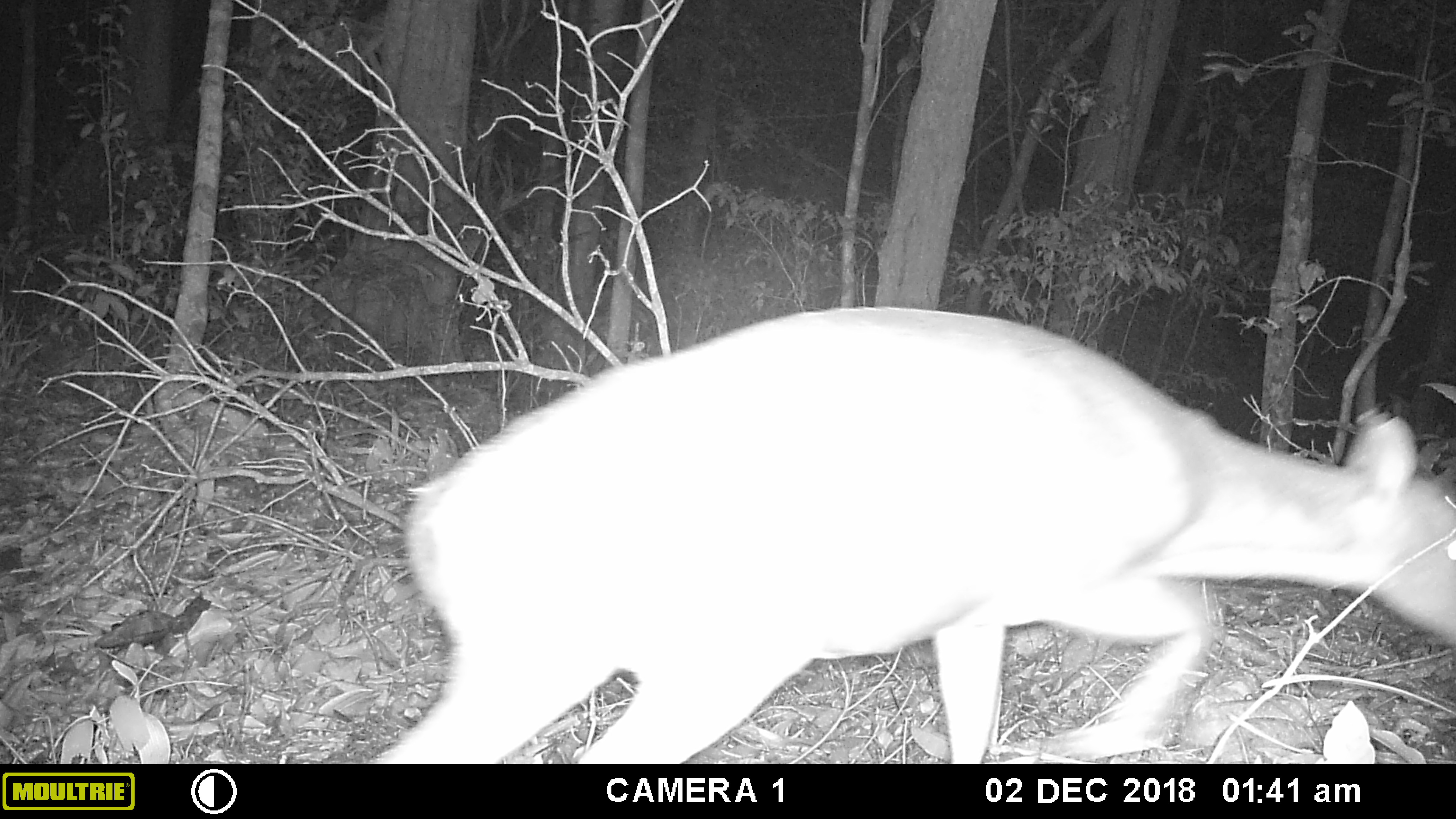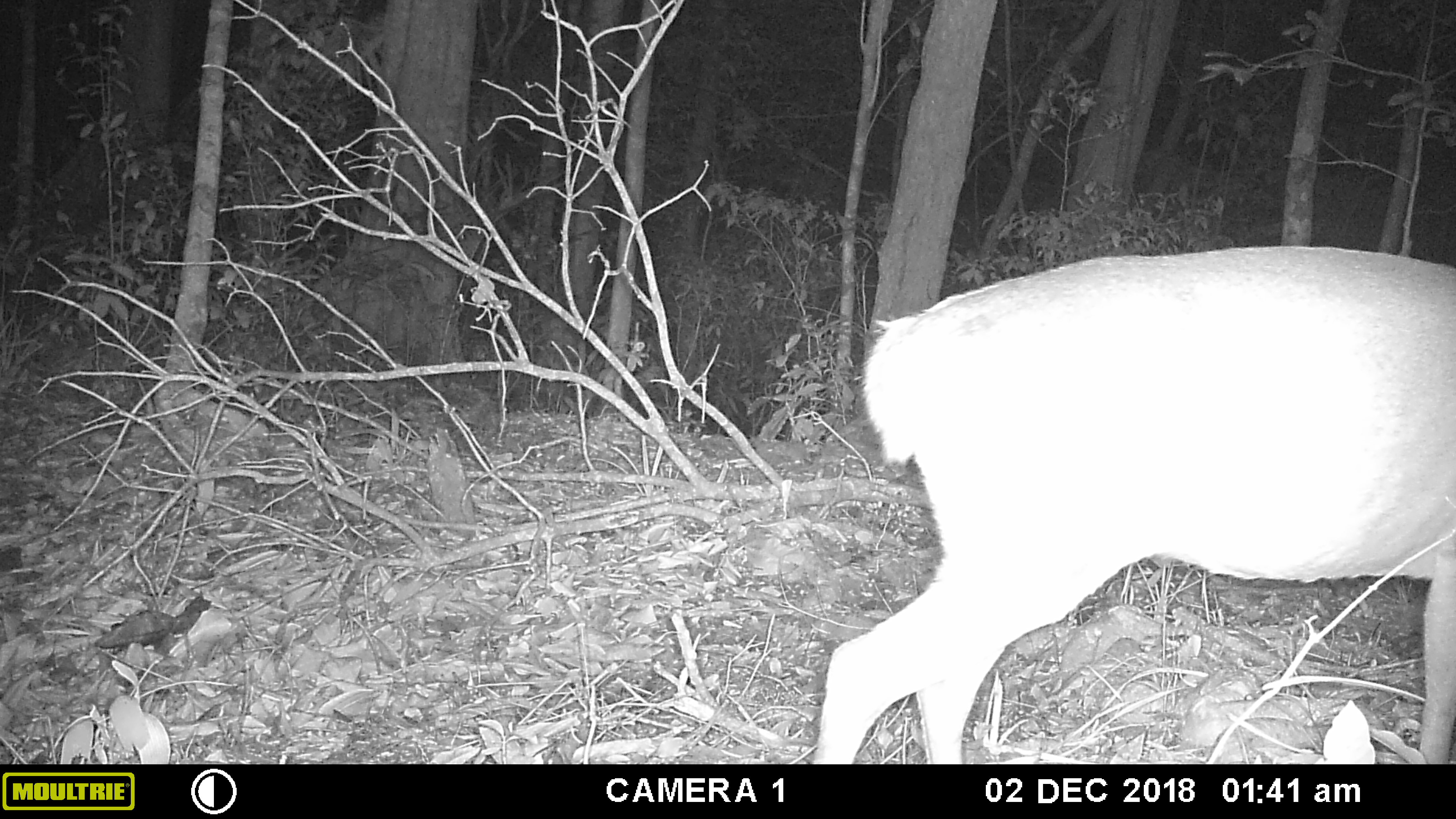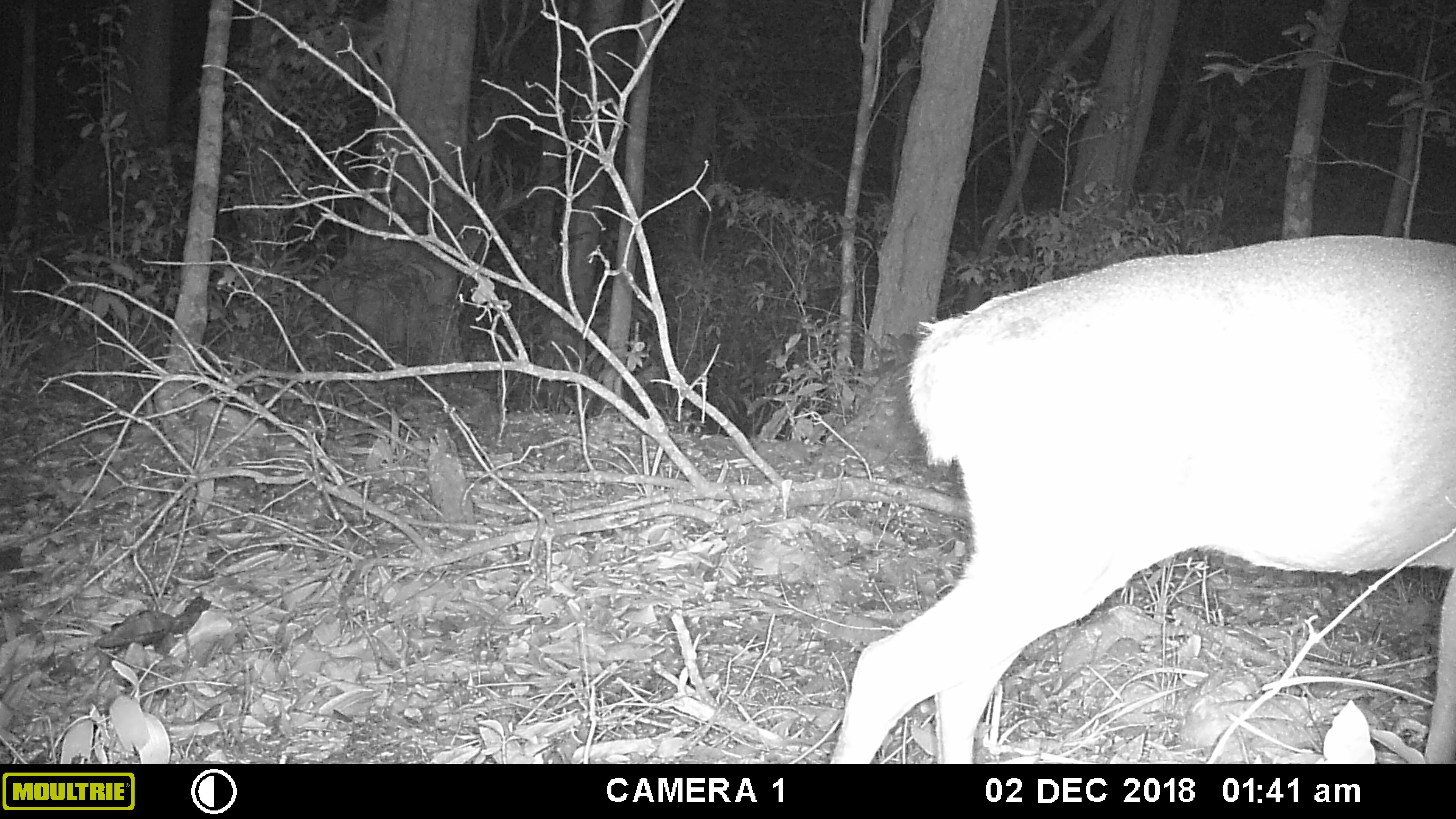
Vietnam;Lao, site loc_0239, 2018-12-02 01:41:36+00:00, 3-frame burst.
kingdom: Animalia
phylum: Chordata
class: Mammalia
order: Artiodactyla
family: Cervidae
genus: Muntiacus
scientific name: Muntiacus vuquangensis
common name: large-antlered muntjac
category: large antlered muntjac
Large antlered muntjac (large-antlered muntjac) (Muntiacus vuquangensis). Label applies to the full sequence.